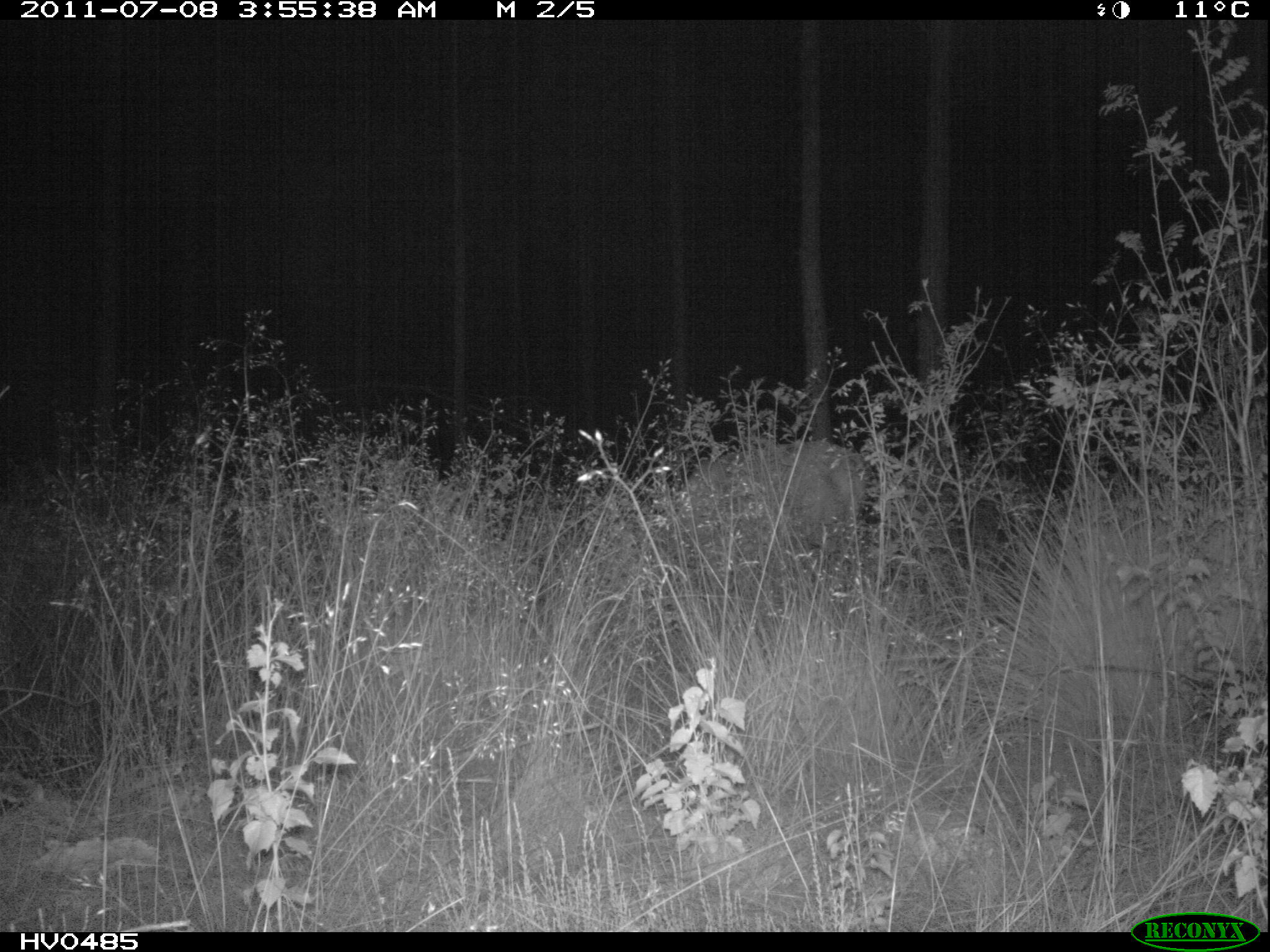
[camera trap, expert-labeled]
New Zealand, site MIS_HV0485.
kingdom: Animalia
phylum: Chordata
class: Mammalia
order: Artiodactyla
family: Cervidae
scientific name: Cervidae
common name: deer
Deer (Cervidae).